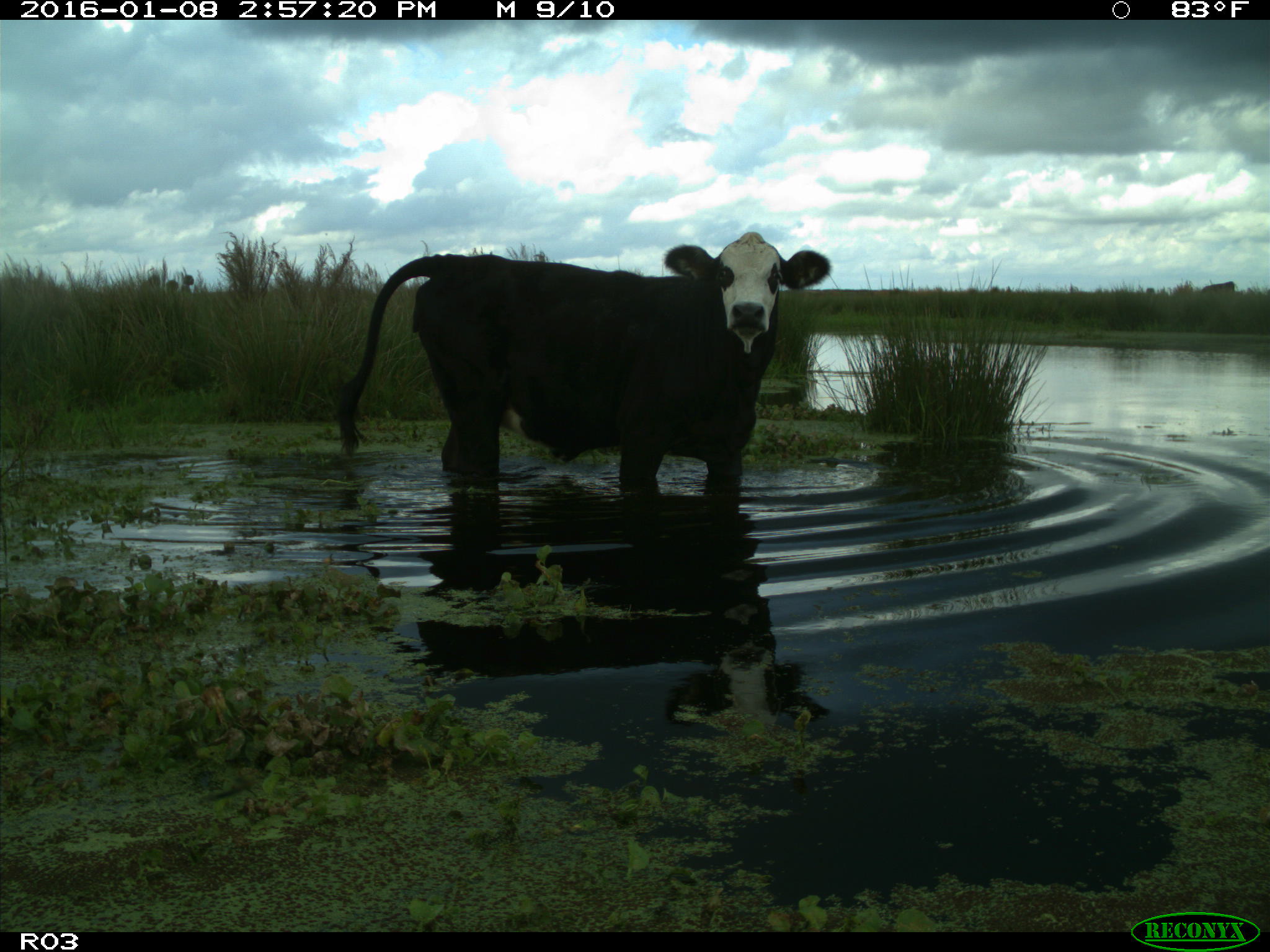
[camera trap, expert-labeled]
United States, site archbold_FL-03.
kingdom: Animalia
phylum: Chordata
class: Mammalia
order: Artiodactyla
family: Bovidae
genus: Bos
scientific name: Bos taurus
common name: domestic cow